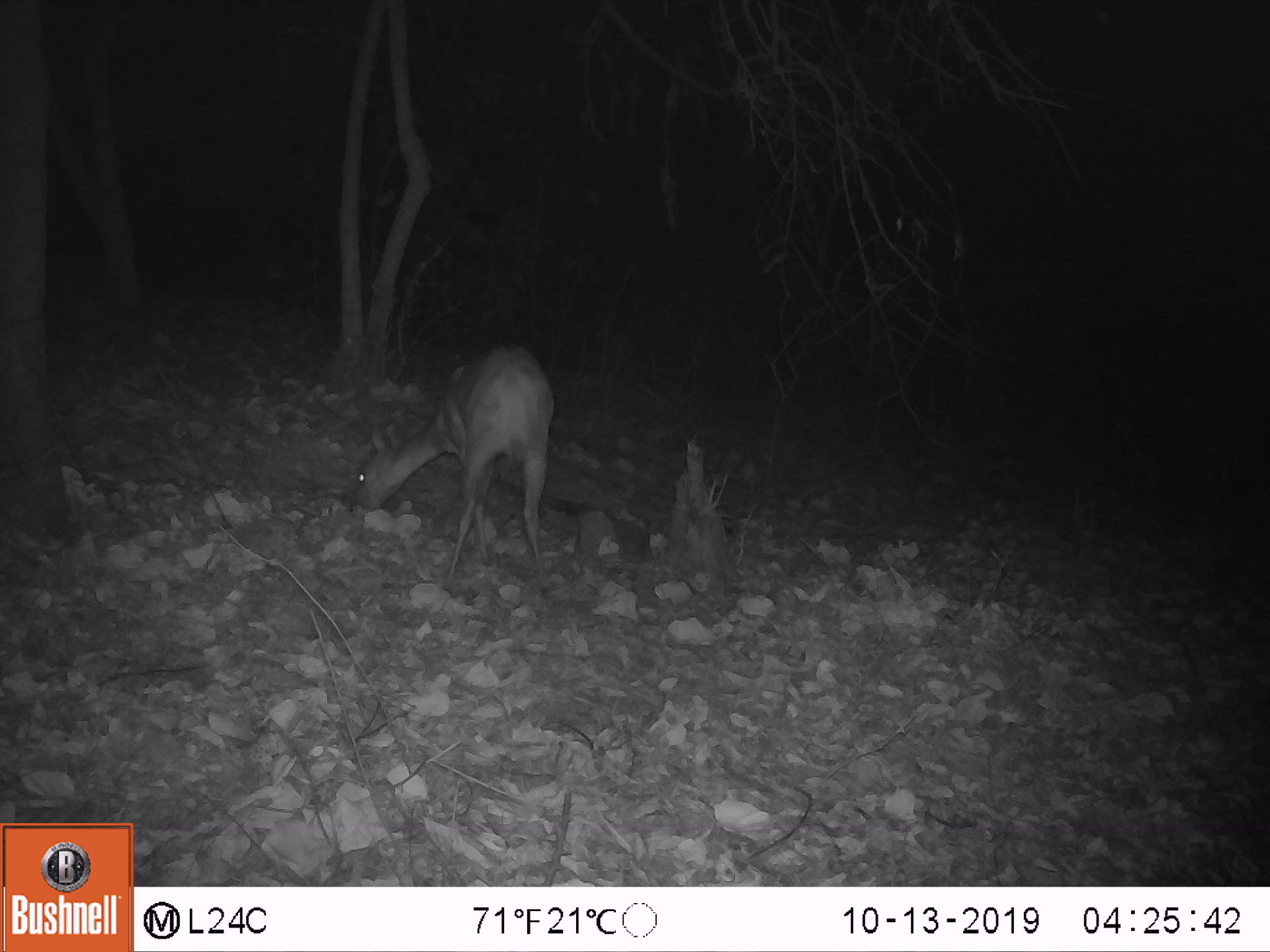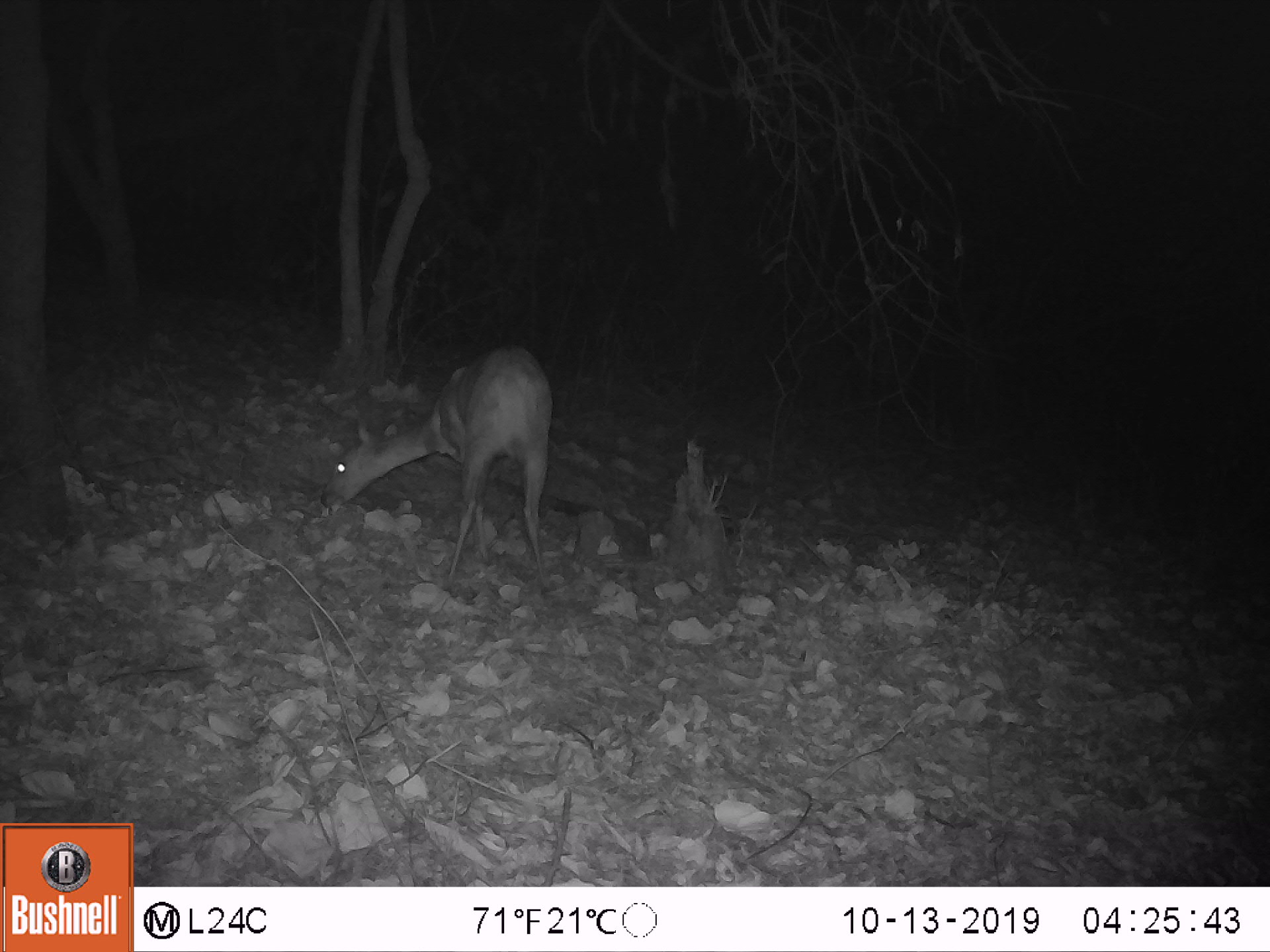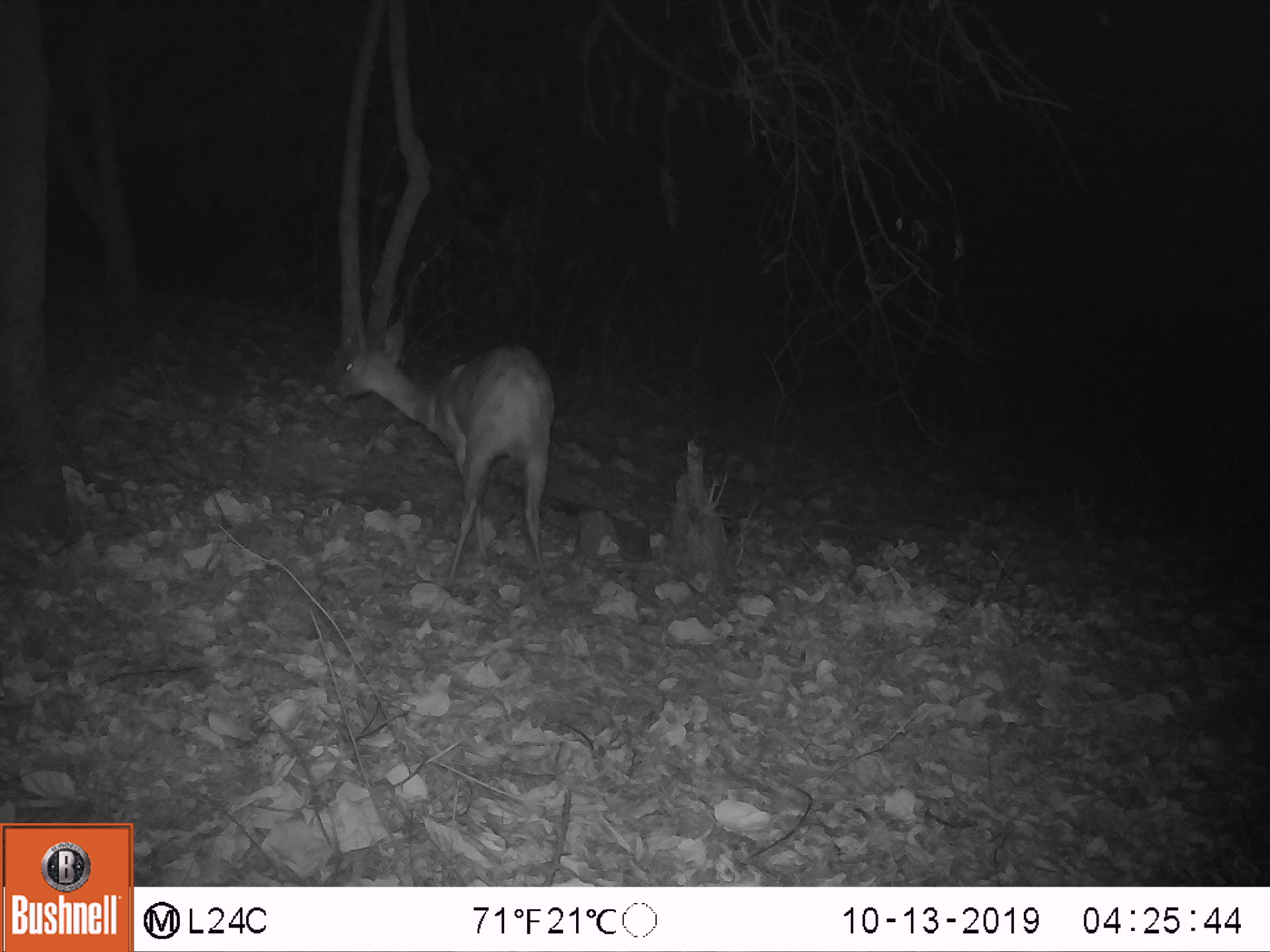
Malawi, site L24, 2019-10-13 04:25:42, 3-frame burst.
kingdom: Animalia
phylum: Chordata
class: Mammalia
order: Artiodactyla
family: Bovidae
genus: Tragelaphus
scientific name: Tragelaphus sylvaticus sylvaticus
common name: cape bushbuck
Cape bushbuck (Tragelaphus sylvaticus sylvaticus), count 1.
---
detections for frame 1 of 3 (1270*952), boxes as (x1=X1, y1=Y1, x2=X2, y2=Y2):
cape bushbuck: (x1=335, y1=344, x2=569, y2=572)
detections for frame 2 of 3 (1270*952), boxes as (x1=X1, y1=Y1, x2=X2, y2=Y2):
cape bushbuck: (x1=313, y1=335, x2=566, y2=595)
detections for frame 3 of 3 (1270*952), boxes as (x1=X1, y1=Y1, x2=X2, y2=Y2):
cape bushbuck: (x1=313, y1=321, x2=560, y2=589)